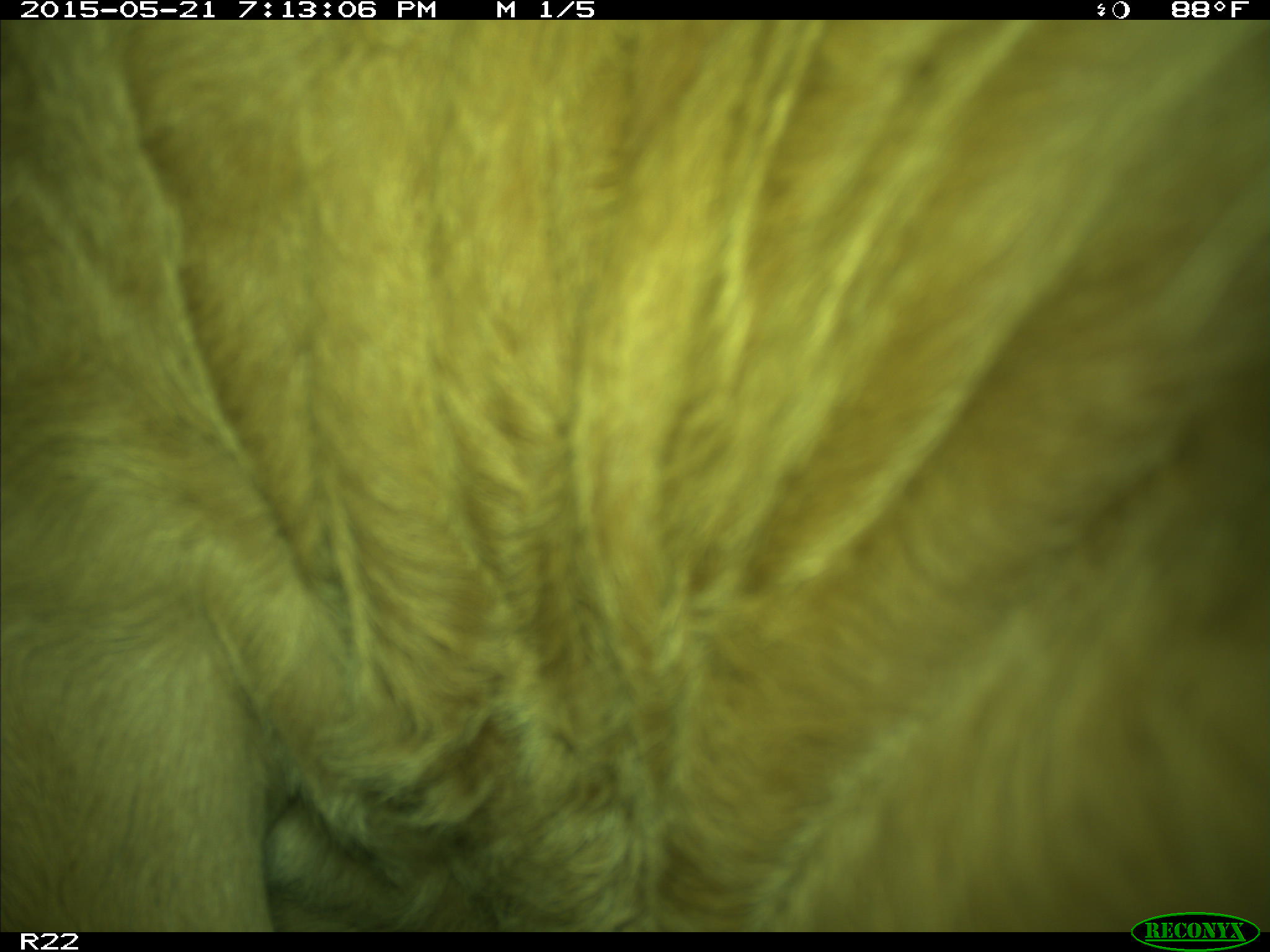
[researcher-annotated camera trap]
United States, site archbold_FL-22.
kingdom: Animalia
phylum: Chordata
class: Mammalia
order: Artiodactyla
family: Bovidae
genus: Bos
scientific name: Bos taurus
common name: domestic cow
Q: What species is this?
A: Bos taurus (domestic cow).